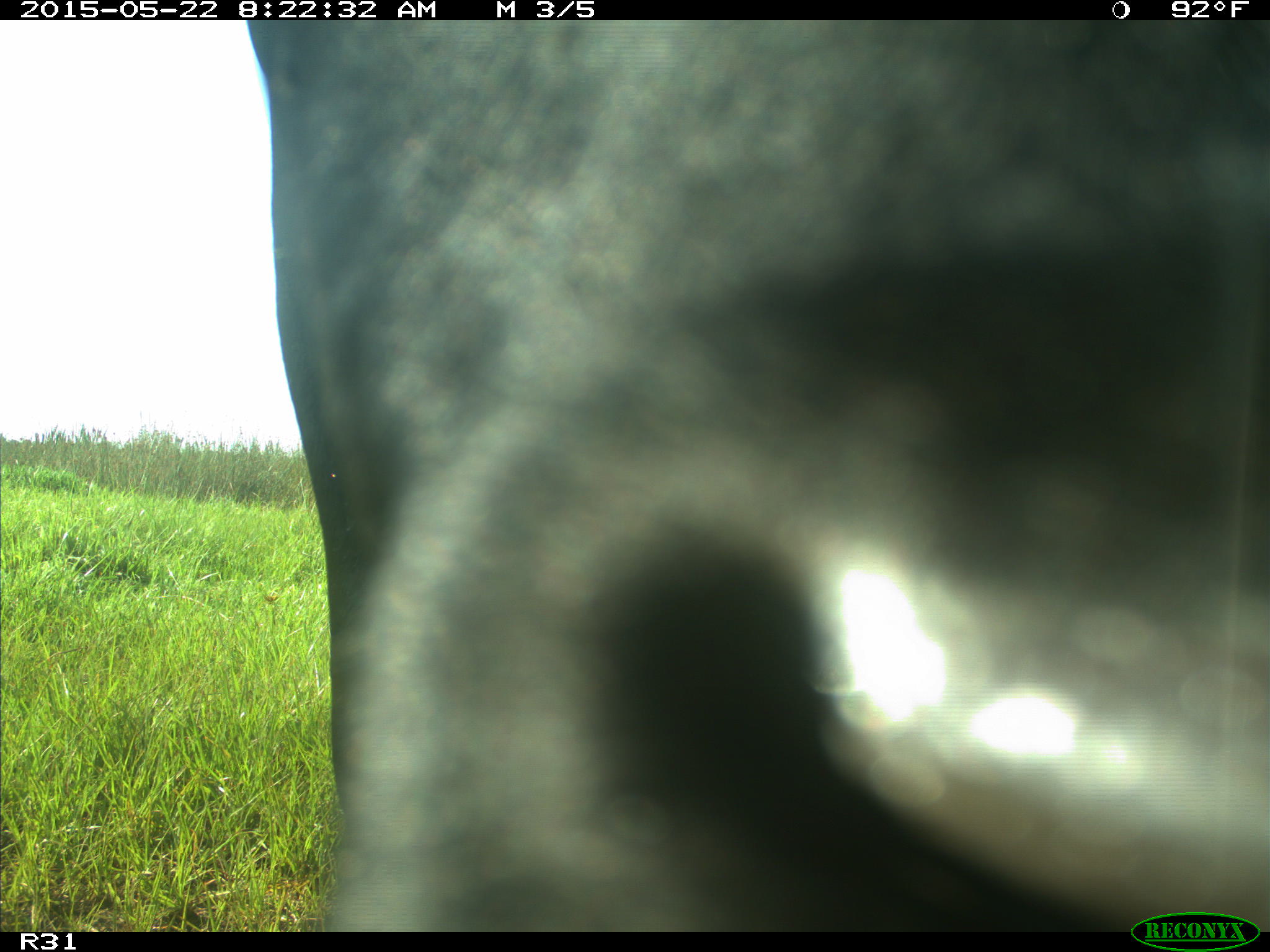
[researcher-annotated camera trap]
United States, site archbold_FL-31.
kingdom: Animalia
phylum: Chordata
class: Mammalia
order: Artiodactyla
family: Bovidae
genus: Bos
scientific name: Bos taurus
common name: domestic cow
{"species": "Bos taurus (domestic cow)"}